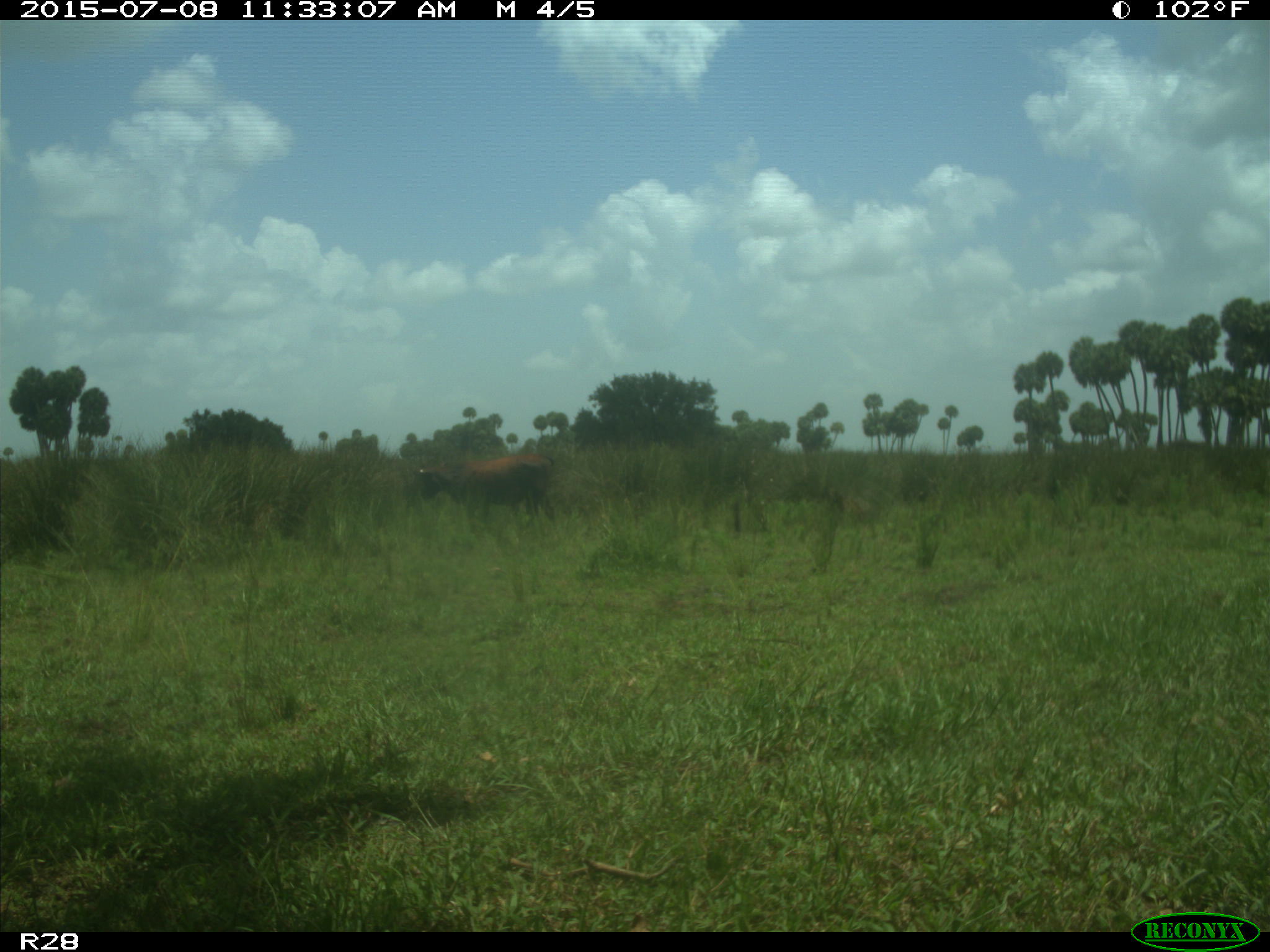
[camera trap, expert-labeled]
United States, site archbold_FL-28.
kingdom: Animalia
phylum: Chordata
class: Mammalia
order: Artiodactyla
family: Bovidae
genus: Bos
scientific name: Bos taurus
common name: domestic cow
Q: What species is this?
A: Bos taurus (domestic cow).